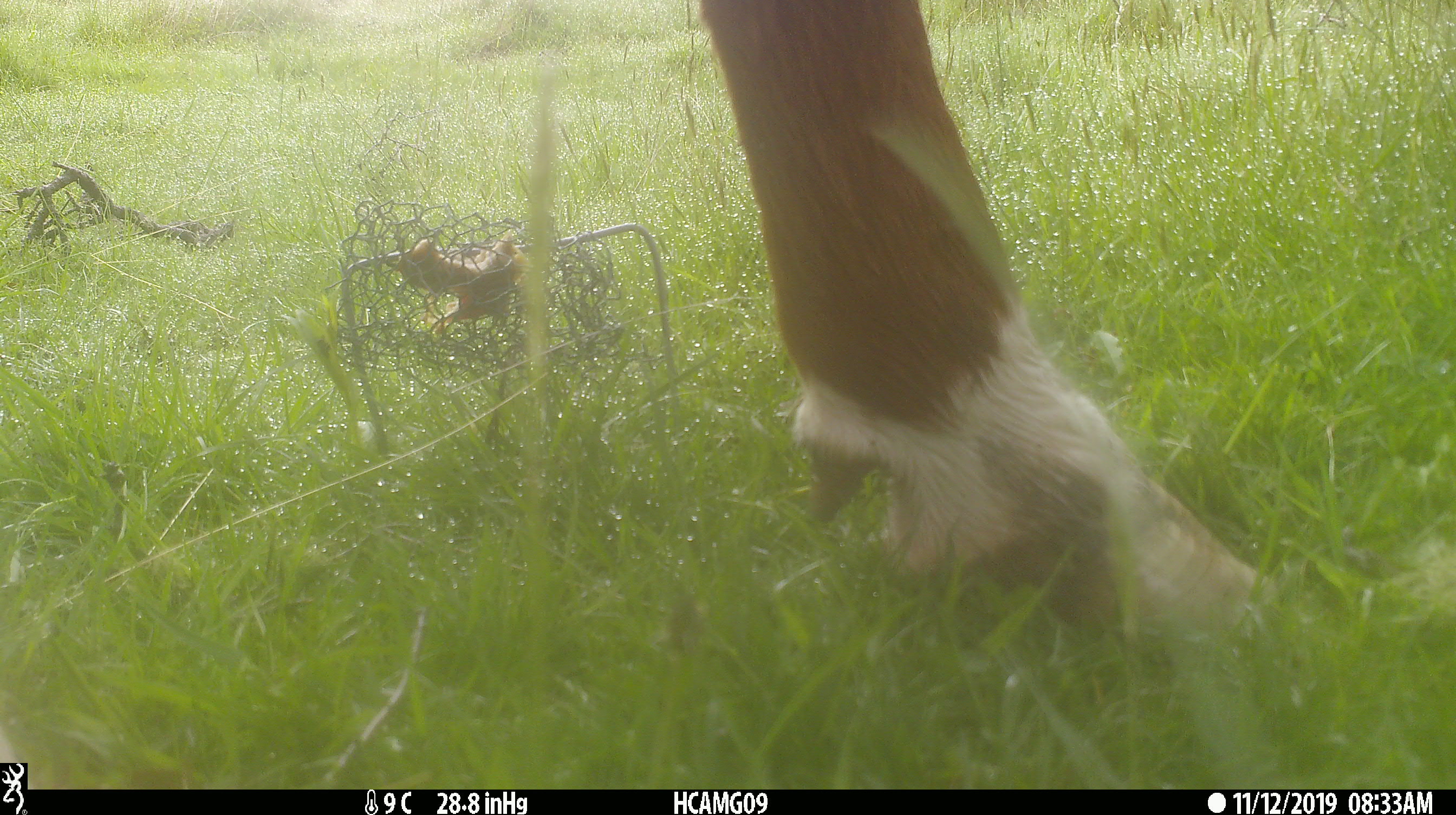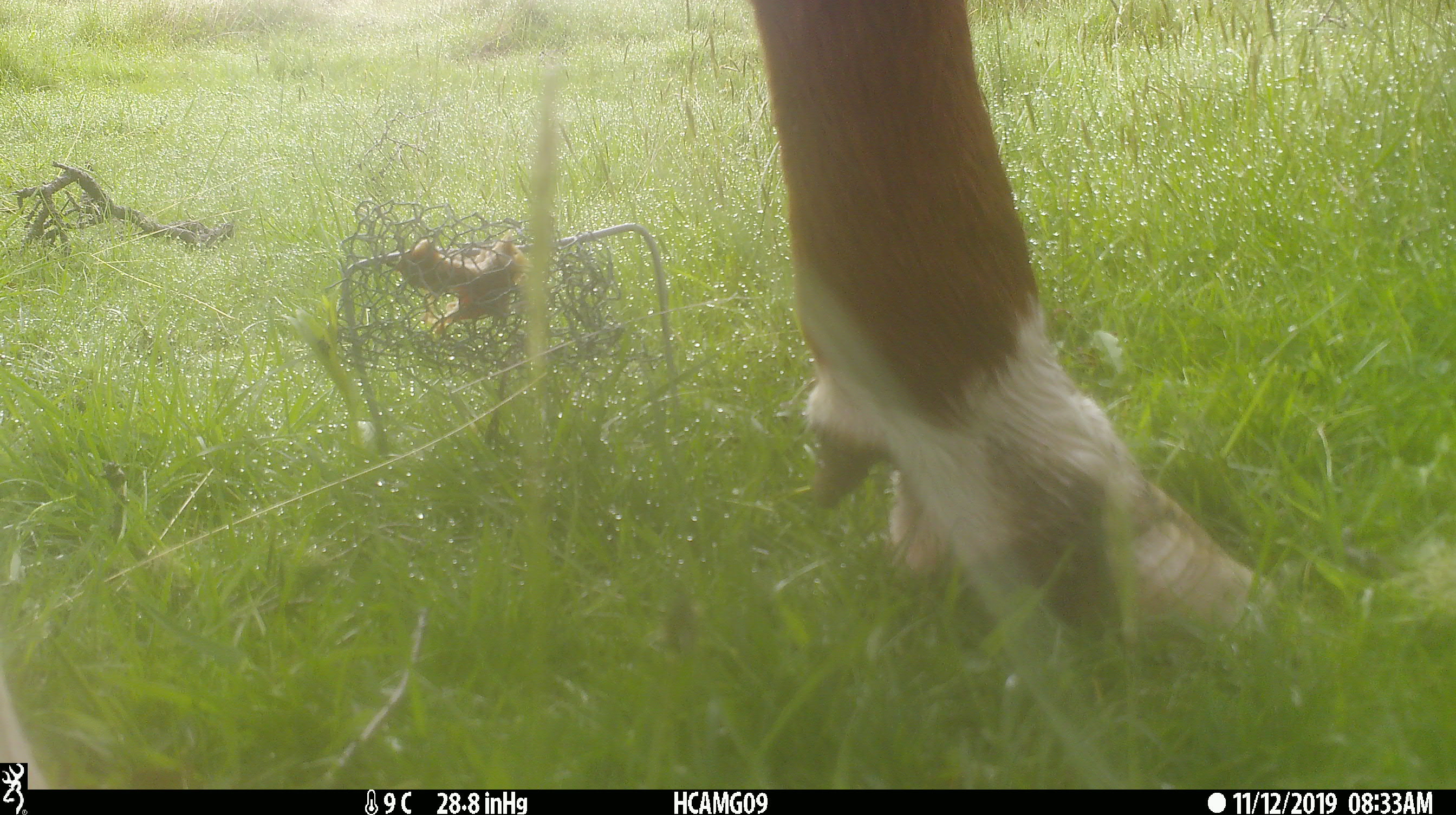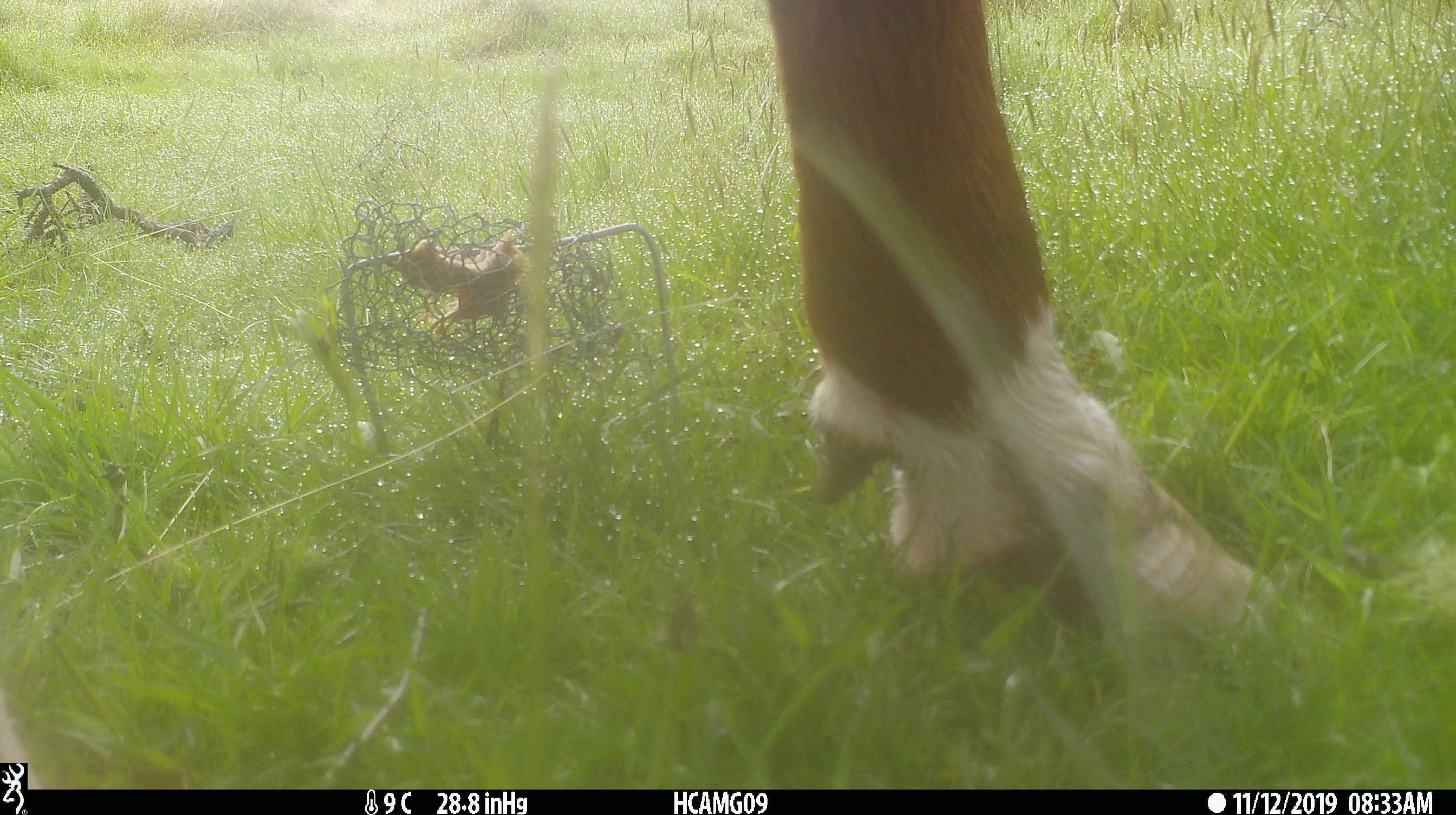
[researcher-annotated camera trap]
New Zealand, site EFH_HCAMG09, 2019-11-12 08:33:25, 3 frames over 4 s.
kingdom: Animalia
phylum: Chordata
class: Mammalia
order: Artiodactyla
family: Bovidae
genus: Bos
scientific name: Bos taurus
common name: domestic cow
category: cow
Cow (domestic cow) (Bos taurus).